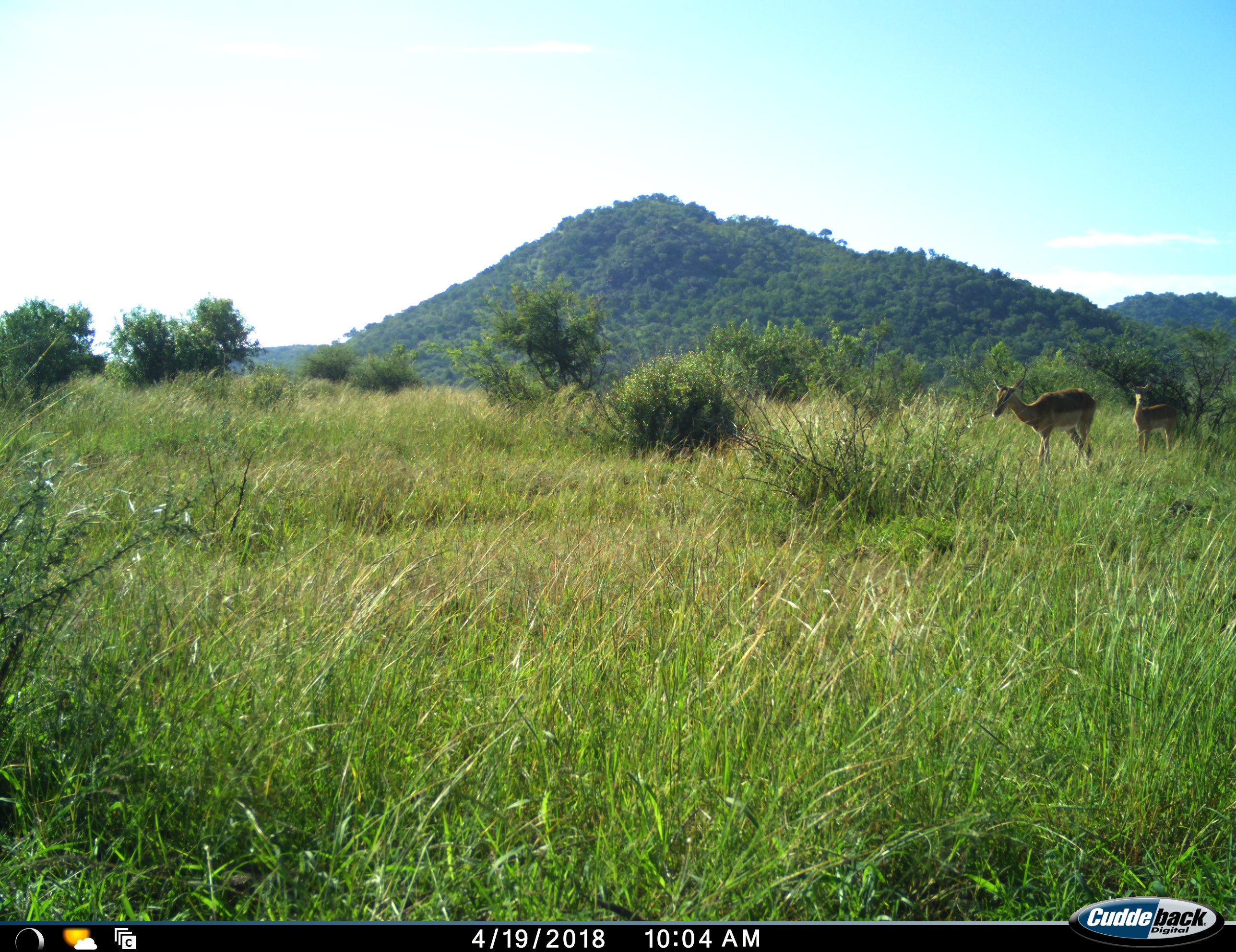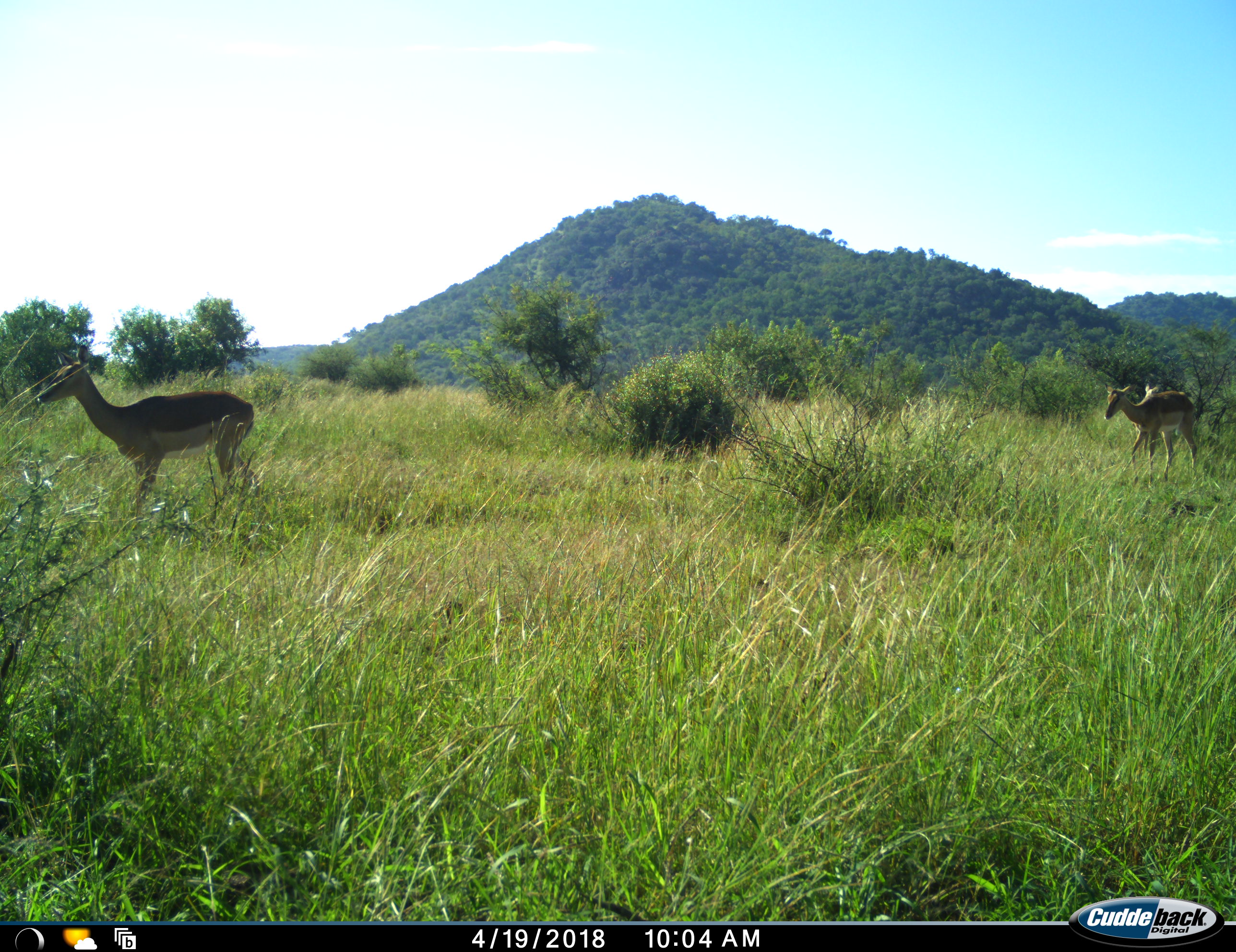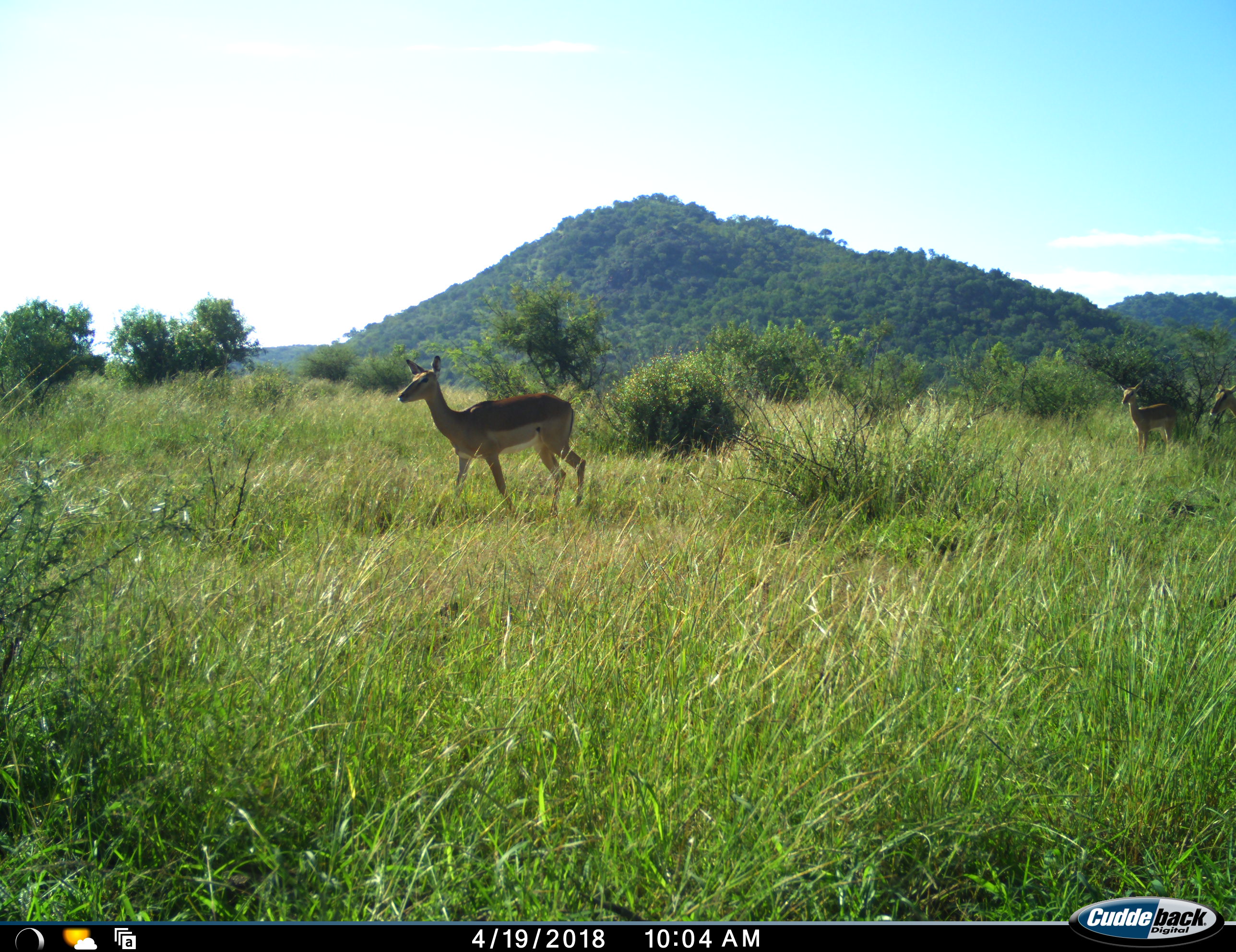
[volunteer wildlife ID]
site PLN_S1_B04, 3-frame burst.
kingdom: Animalia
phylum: Chordata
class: Mammalia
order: Artiodactyla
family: Bovidae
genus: Aepyceros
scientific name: Aepyceros melampus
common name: impala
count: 3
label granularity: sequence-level